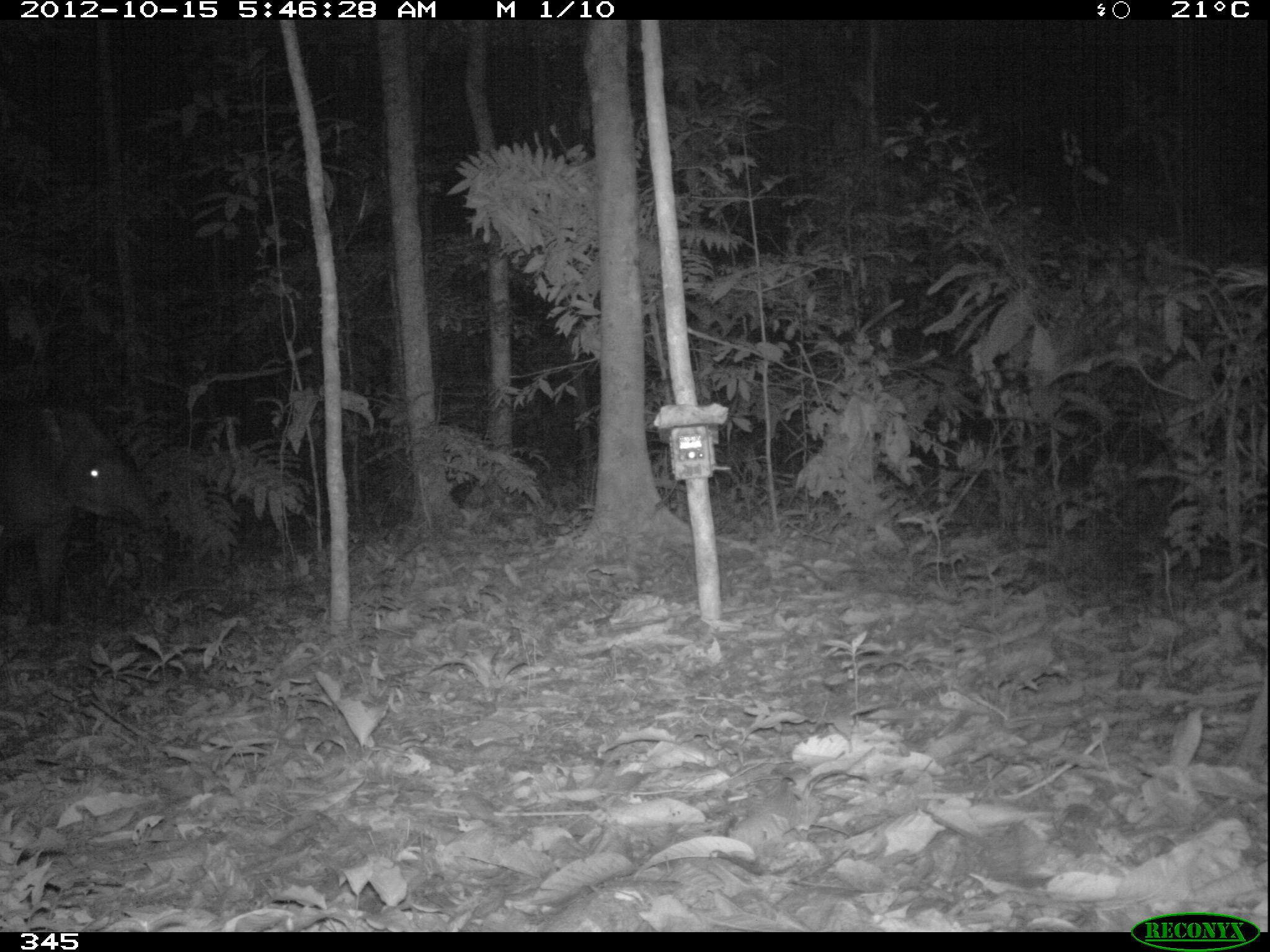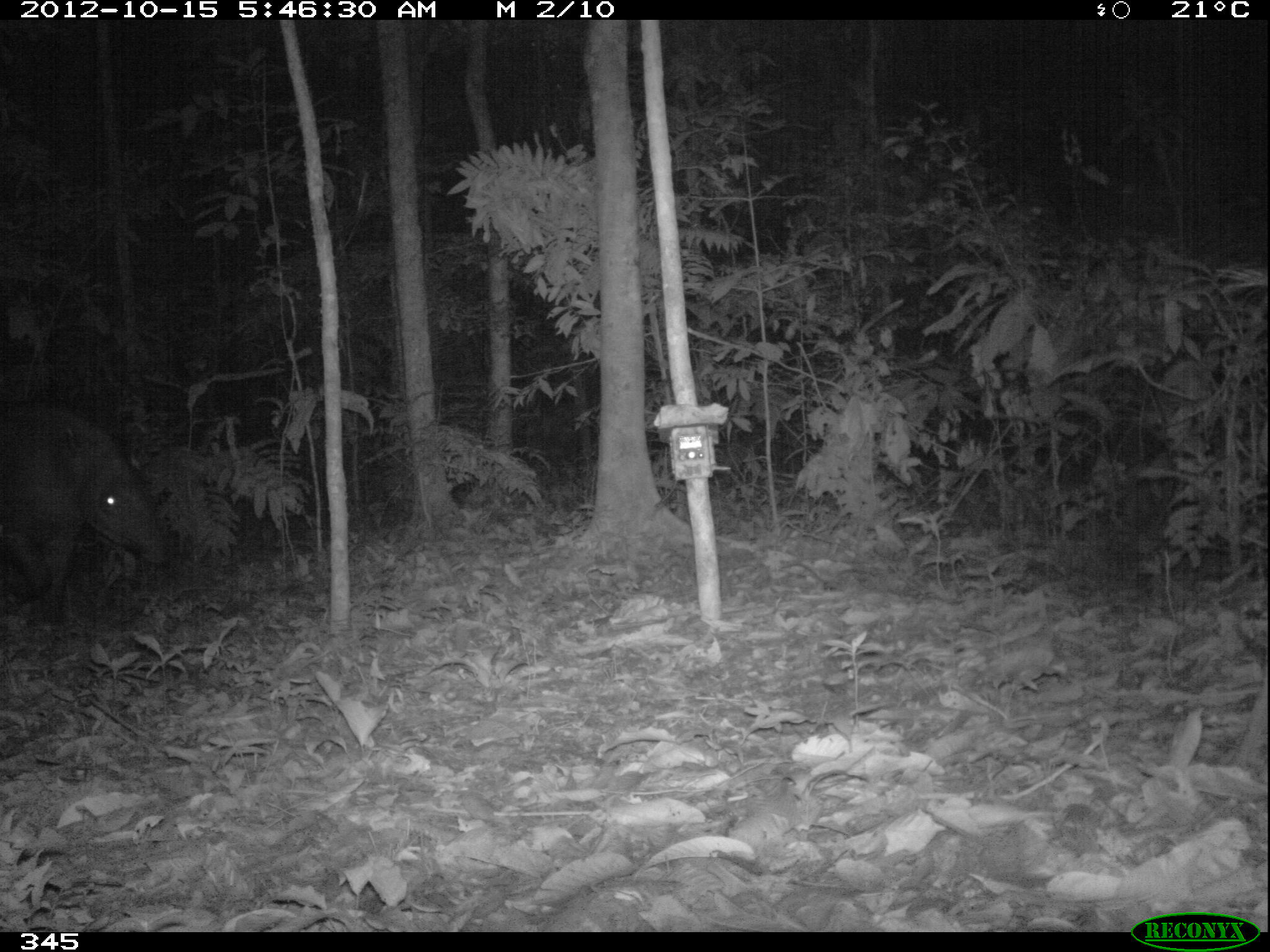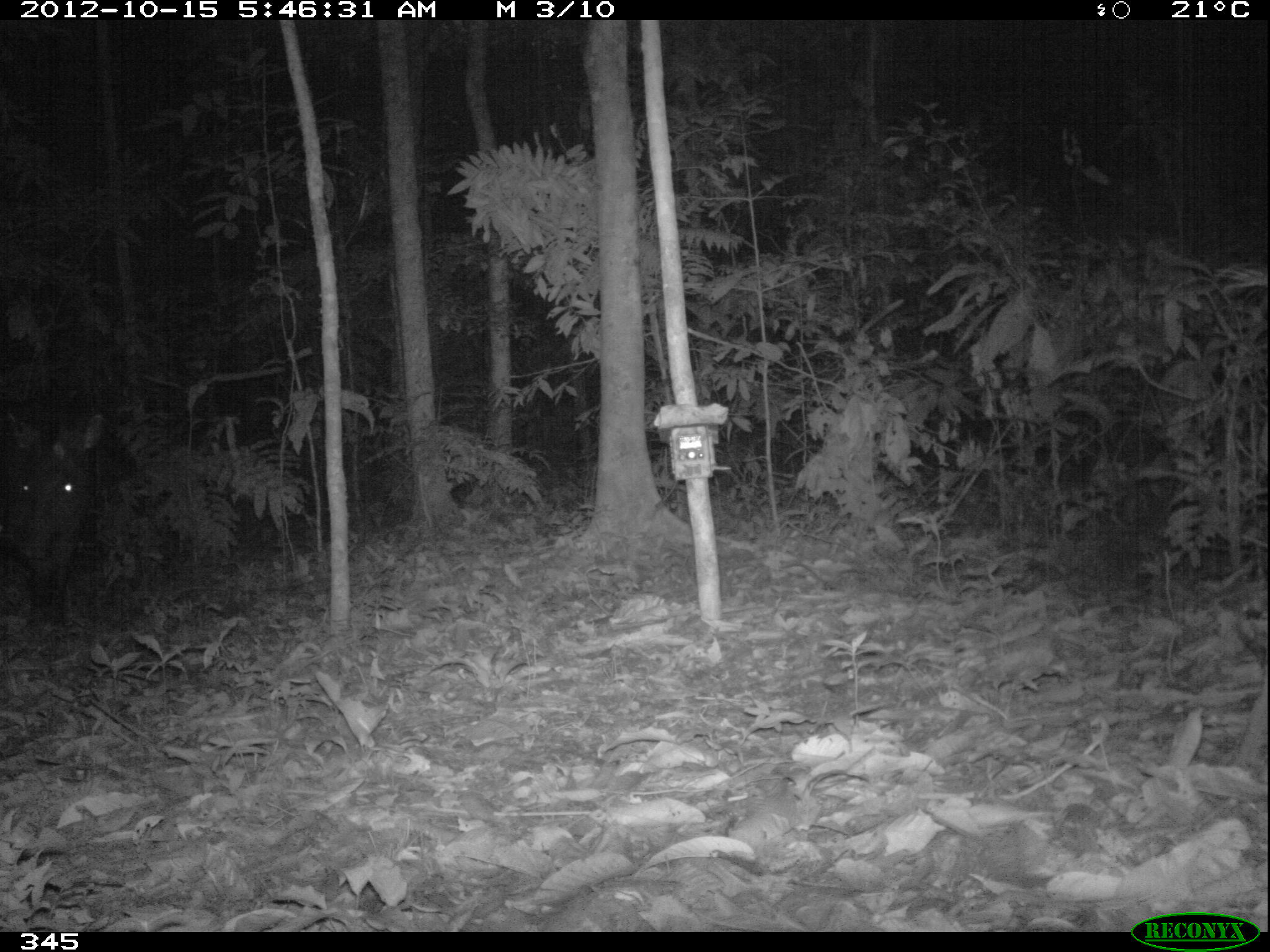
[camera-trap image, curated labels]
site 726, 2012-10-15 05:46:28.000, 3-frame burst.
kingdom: Animalia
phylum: Chordata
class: Mammalia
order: Perissodactyla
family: Tapiridae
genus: Tapirus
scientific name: Tapirus terrestris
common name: south american tapir